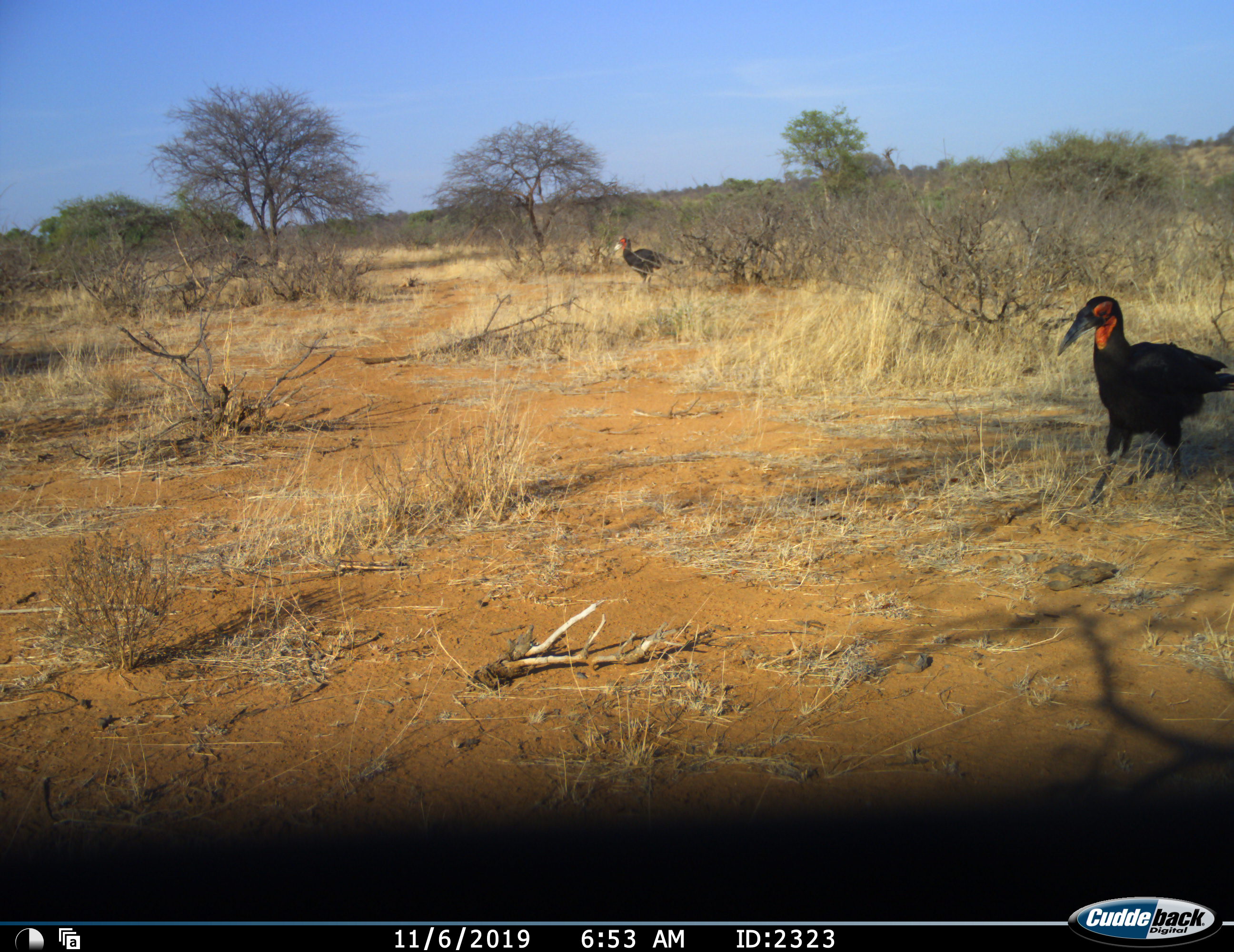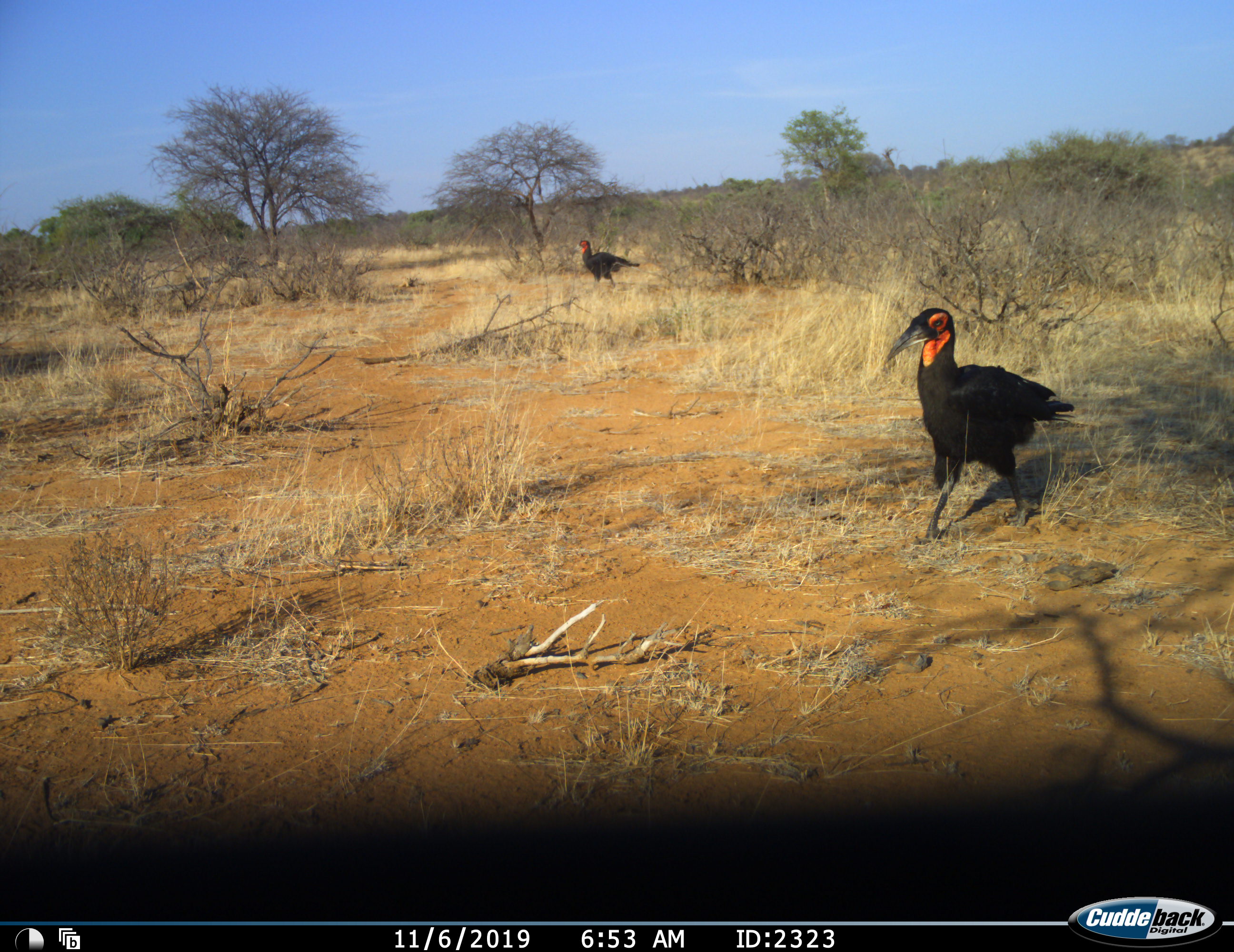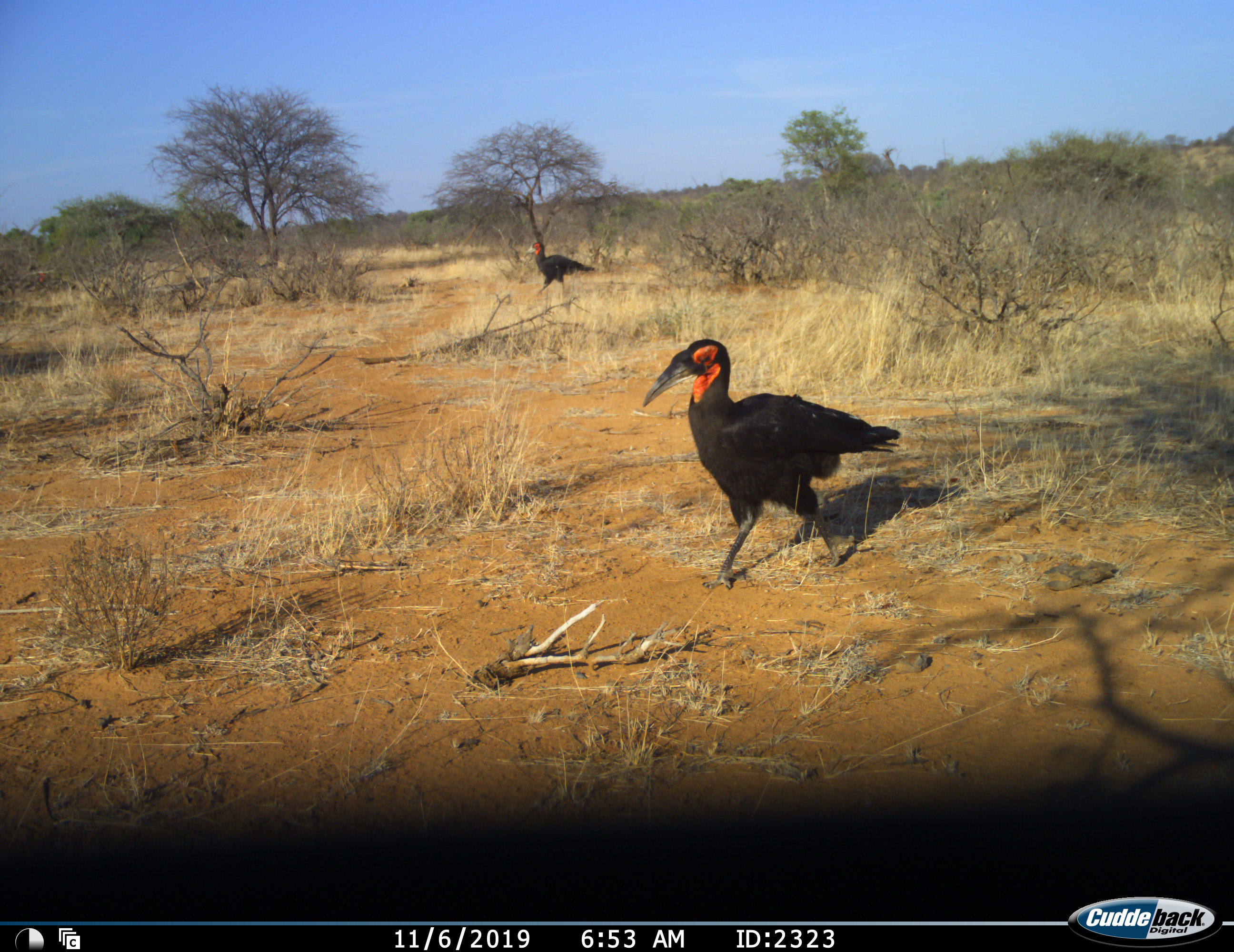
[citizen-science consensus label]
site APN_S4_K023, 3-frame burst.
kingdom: Animalia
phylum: Chordata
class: Aves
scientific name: Aves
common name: bird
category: birdother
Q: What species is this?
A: Birdother (bird) (Aves).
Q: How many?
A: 4.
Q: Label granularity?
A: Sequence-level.